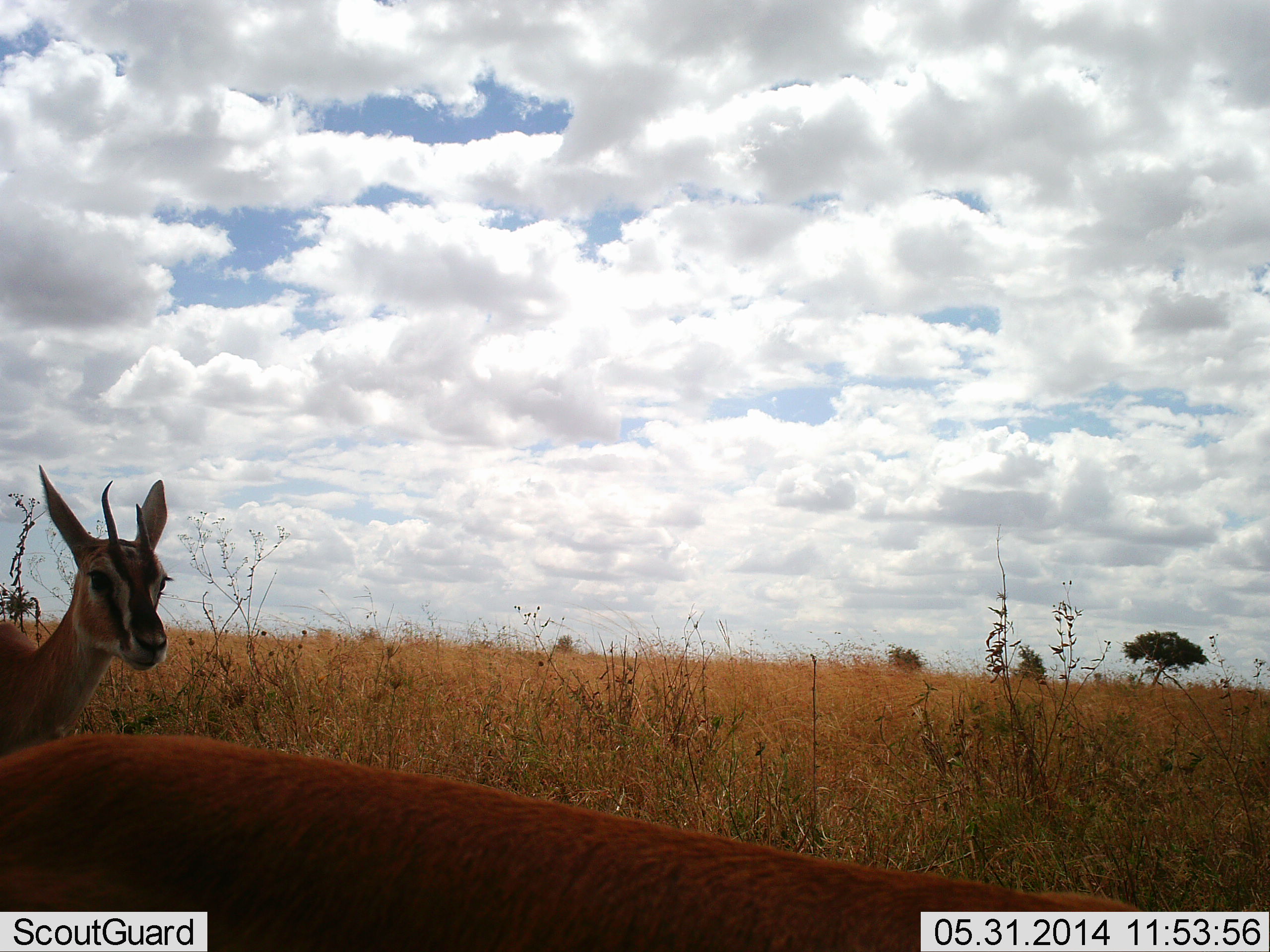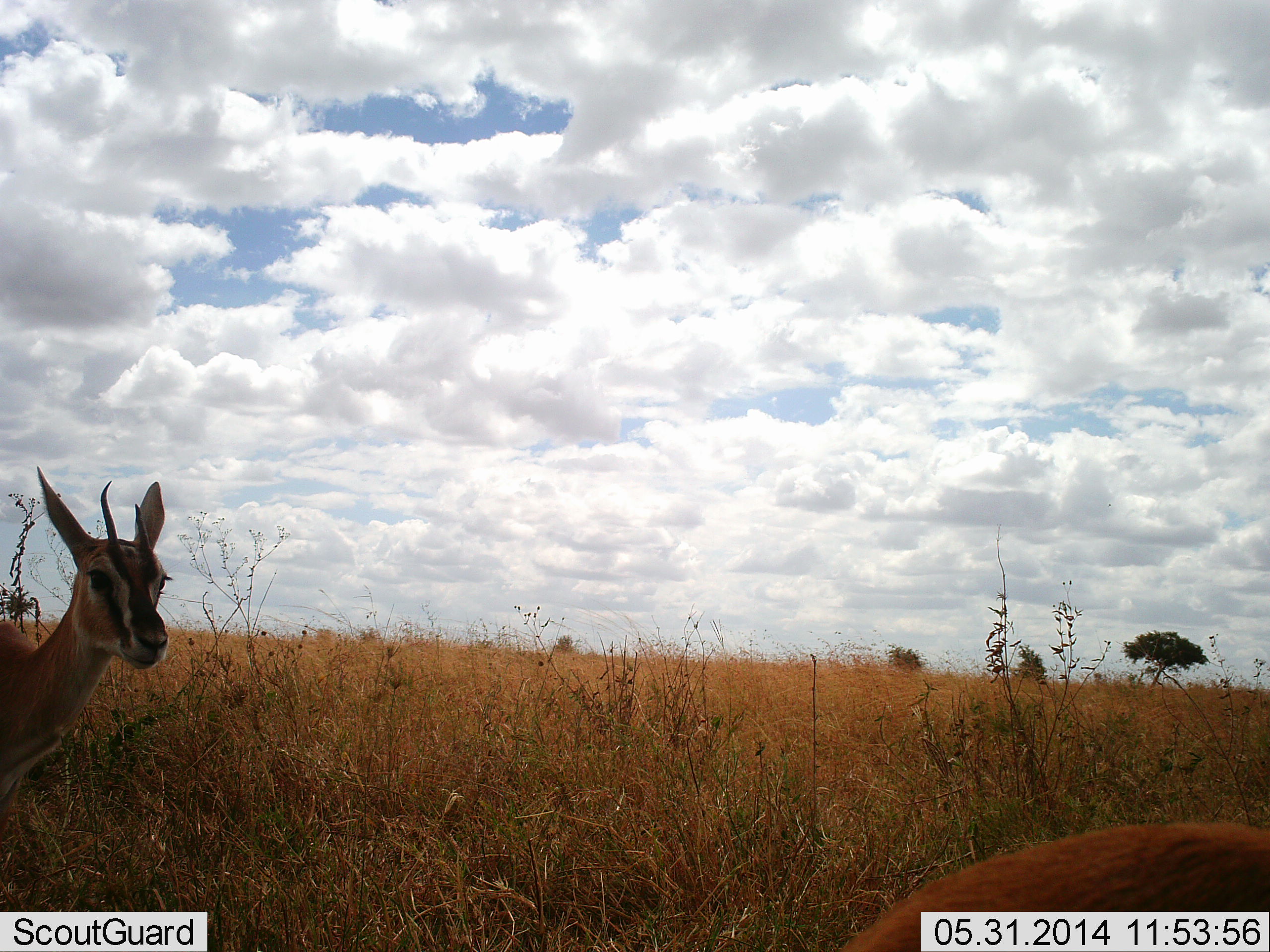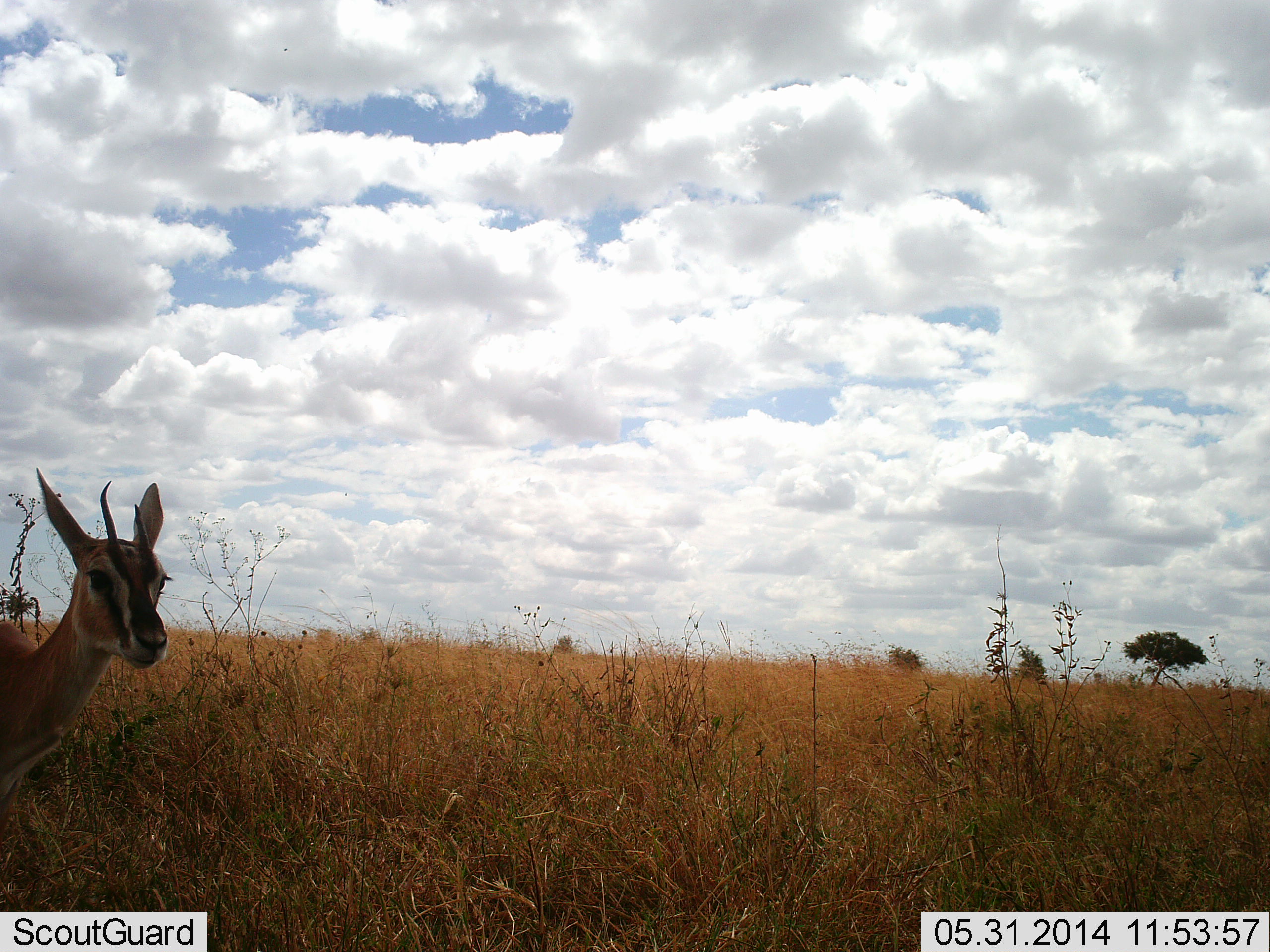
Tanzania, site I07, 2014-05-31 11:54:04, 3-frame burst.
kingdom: Animalia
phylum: Chordata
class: Mammalia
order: Artiodactyla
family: Bovidae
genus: Eudorcas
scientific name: Eudorcas thomsonii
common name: thomson's gazelle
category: gazellethomsons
Gazellethomsons (thomson's gazelle) (Eudorcas thomsonii), count 2. Behavior (volunteer vote fractions): standing 70%, resting 0%, moving 60%, interacting 0%. Young present (vote fraction): 0%. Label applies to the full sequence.